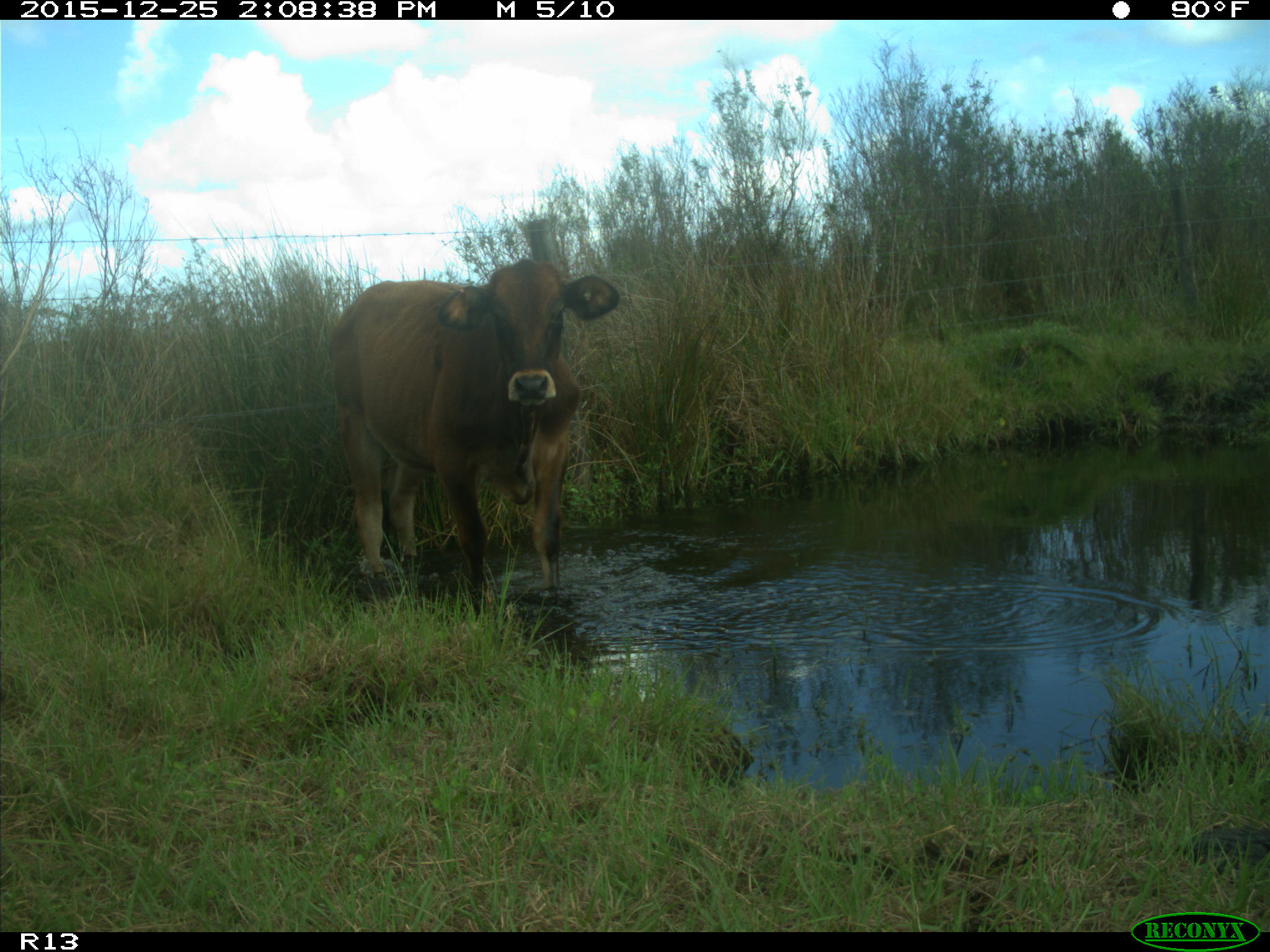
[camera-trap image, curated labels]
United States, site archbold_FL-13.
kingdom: Animalia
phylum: Chordata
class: Mammalia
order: Artiodactyla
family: Bovidae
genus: Bos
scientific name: Bos taurus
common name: domestic cow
Bos taurus (domestic cow).